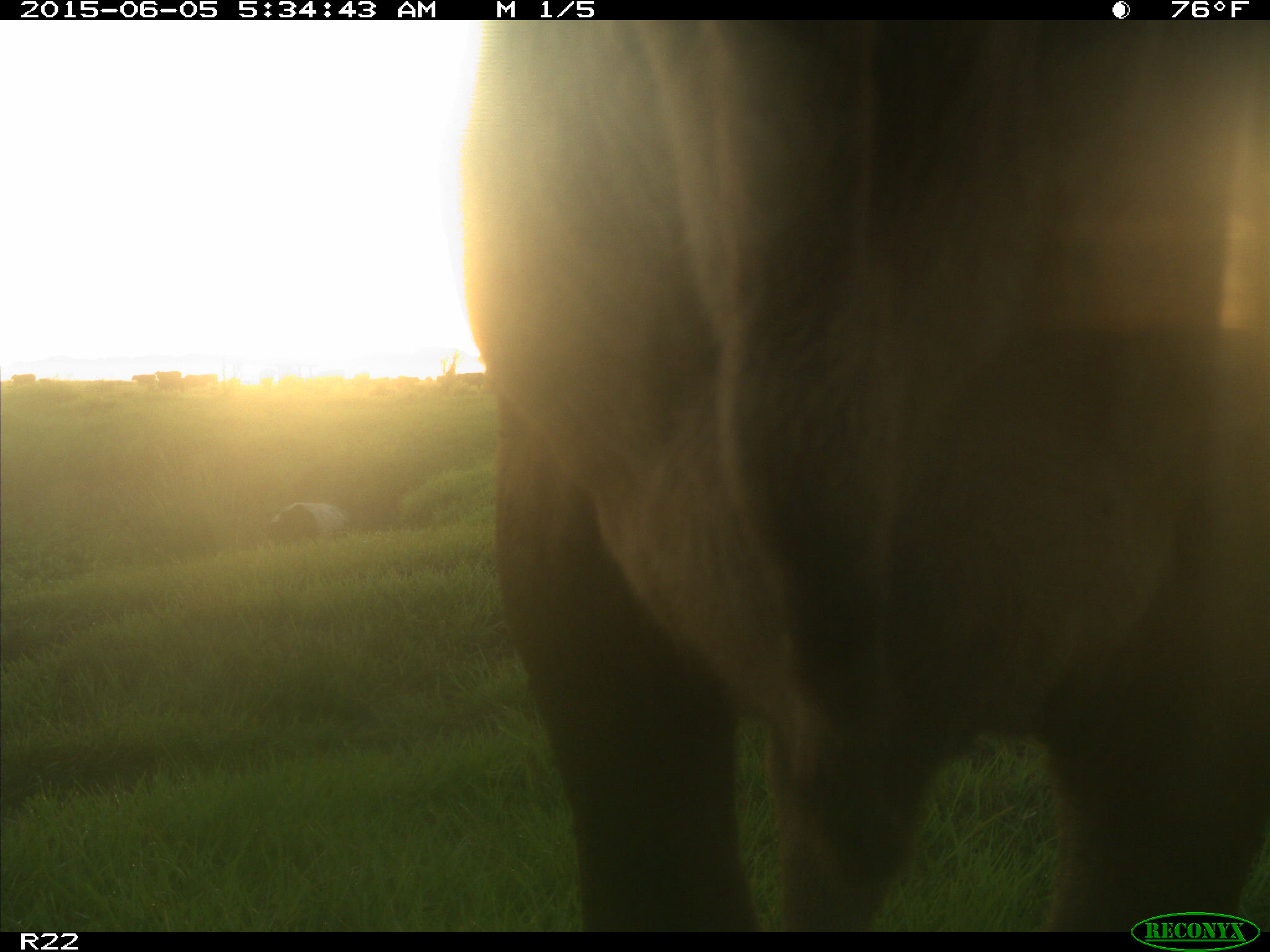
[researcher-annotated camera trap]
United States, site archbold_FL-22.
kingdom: Animalia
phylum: Chordata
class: Mammalia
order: Artiodactyla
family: Bovidae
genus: Bos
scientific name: Bos taurus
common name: domestic cow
Bos taurus (domestic cow).